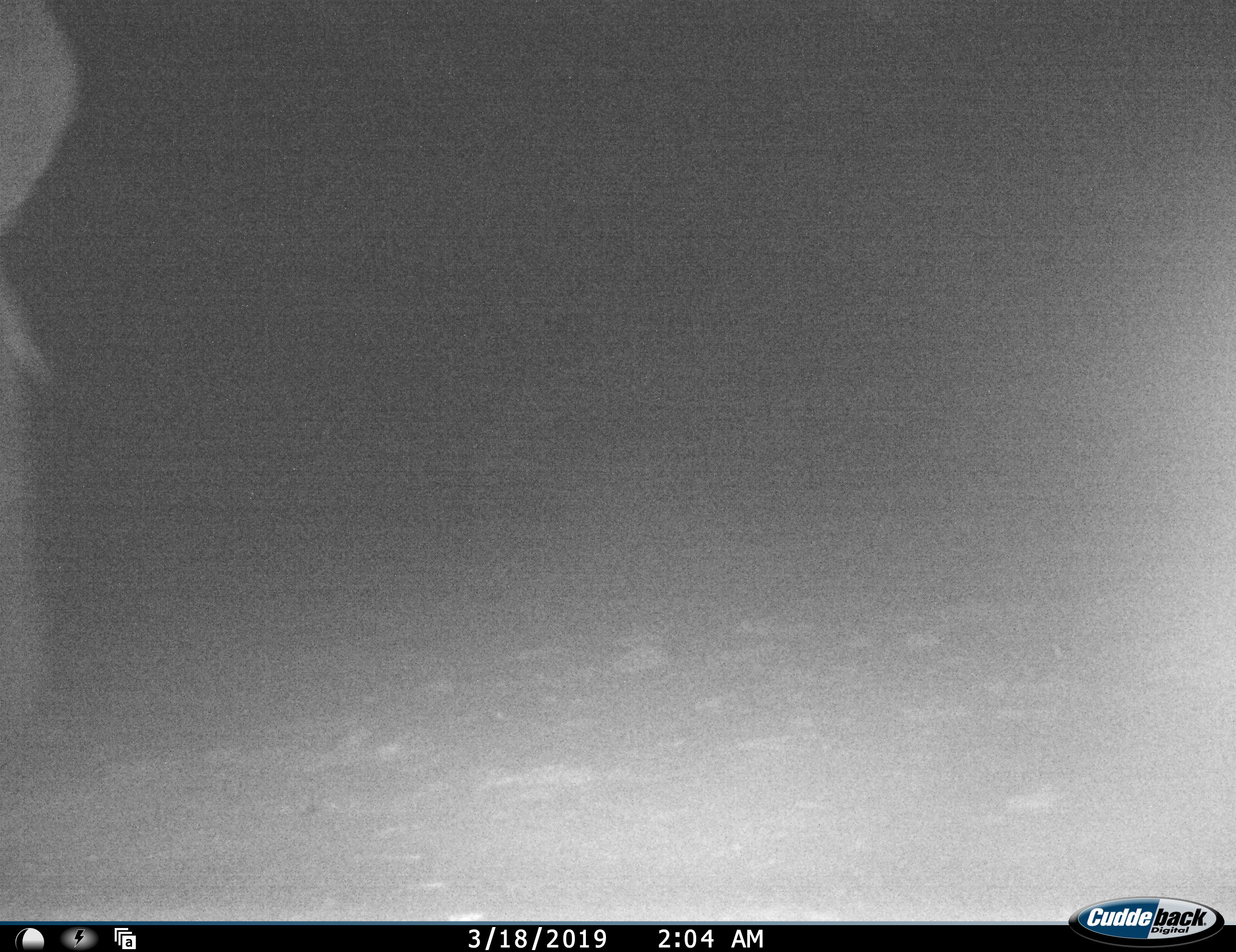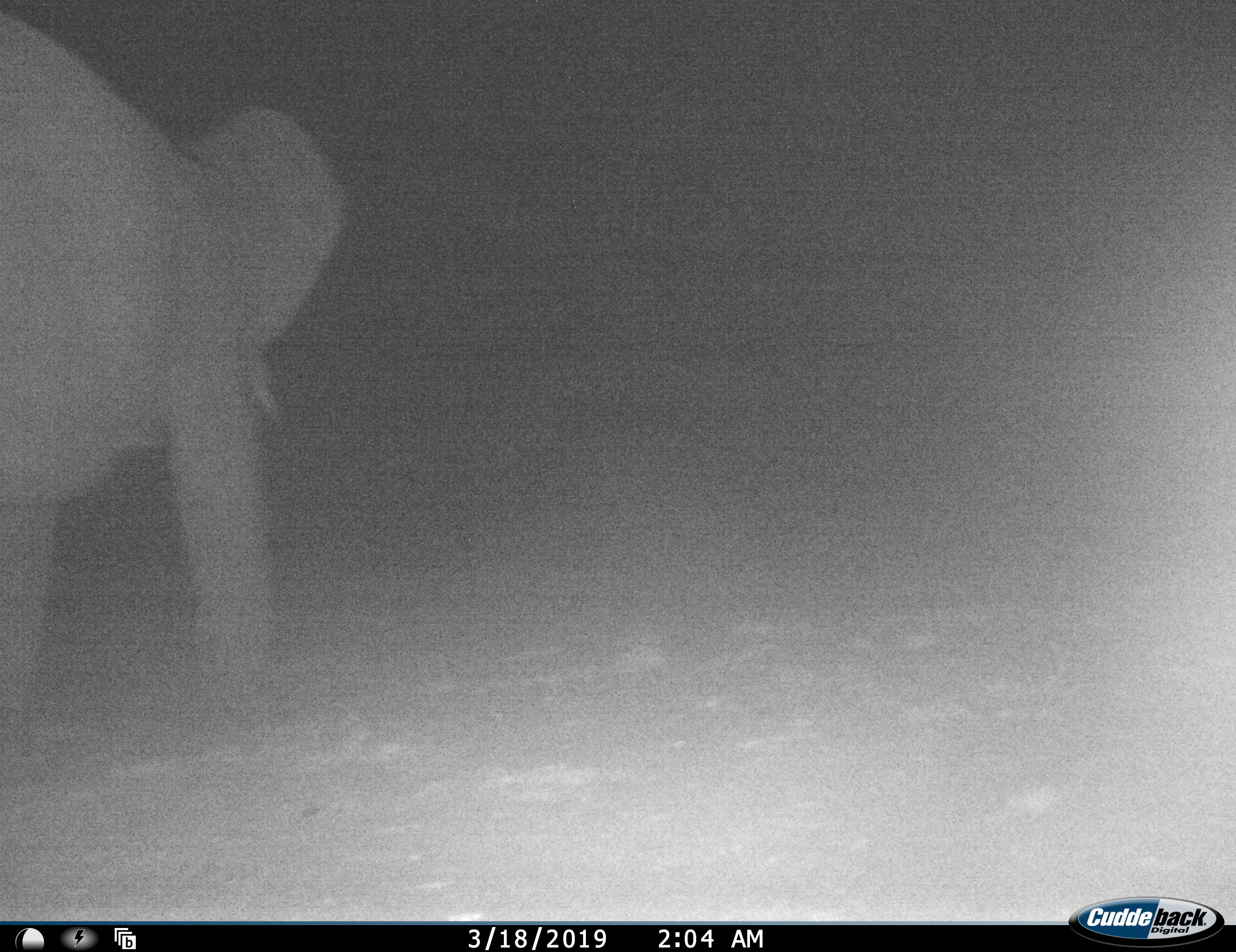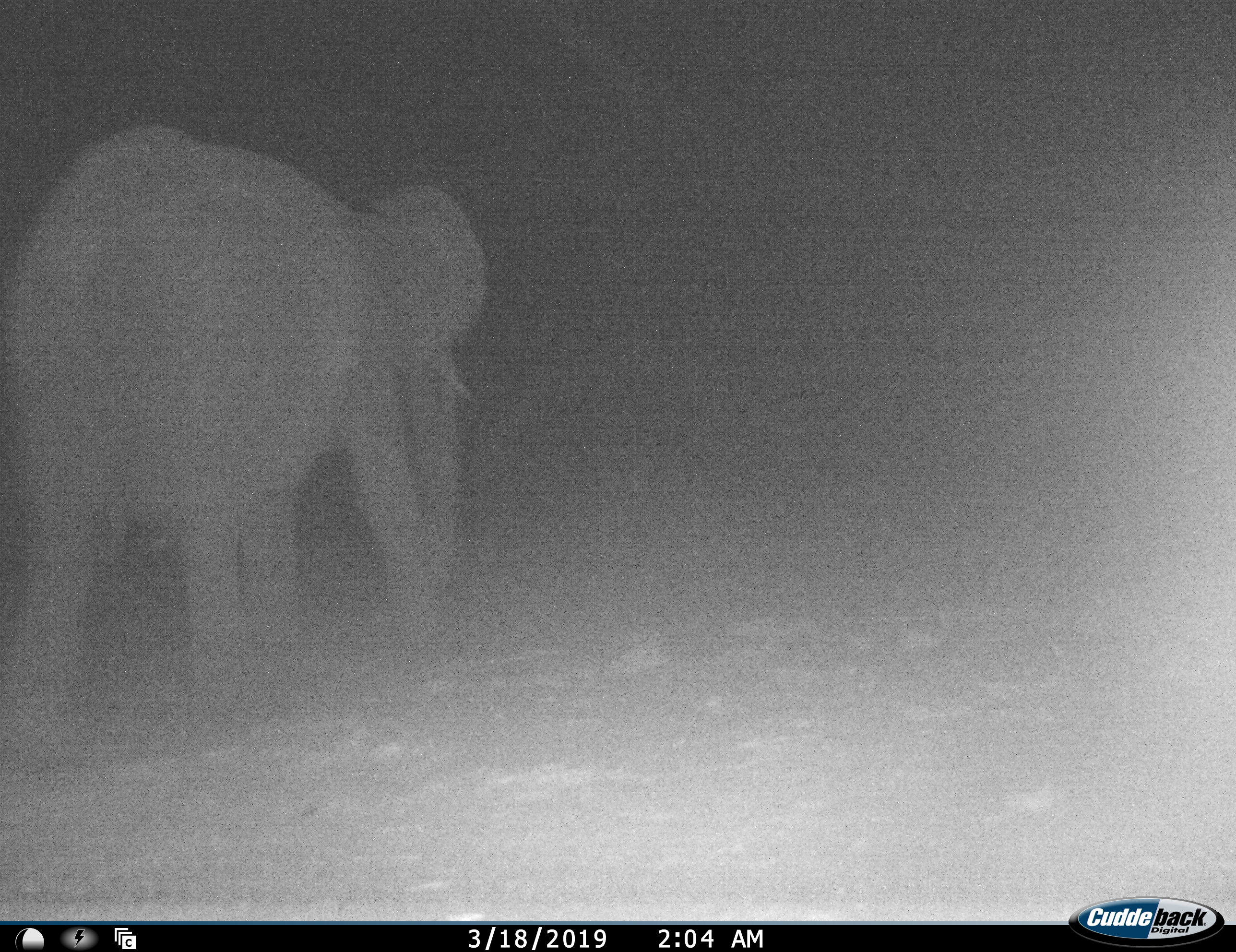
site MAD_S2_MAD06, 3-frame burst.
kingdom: Animalia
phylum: Chordata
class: Mammalia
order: Proboscidea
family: Elephantidae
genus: Loxodonta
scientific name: Loxodonta africana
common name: african bush elephant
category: elephant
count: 1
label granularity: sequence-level